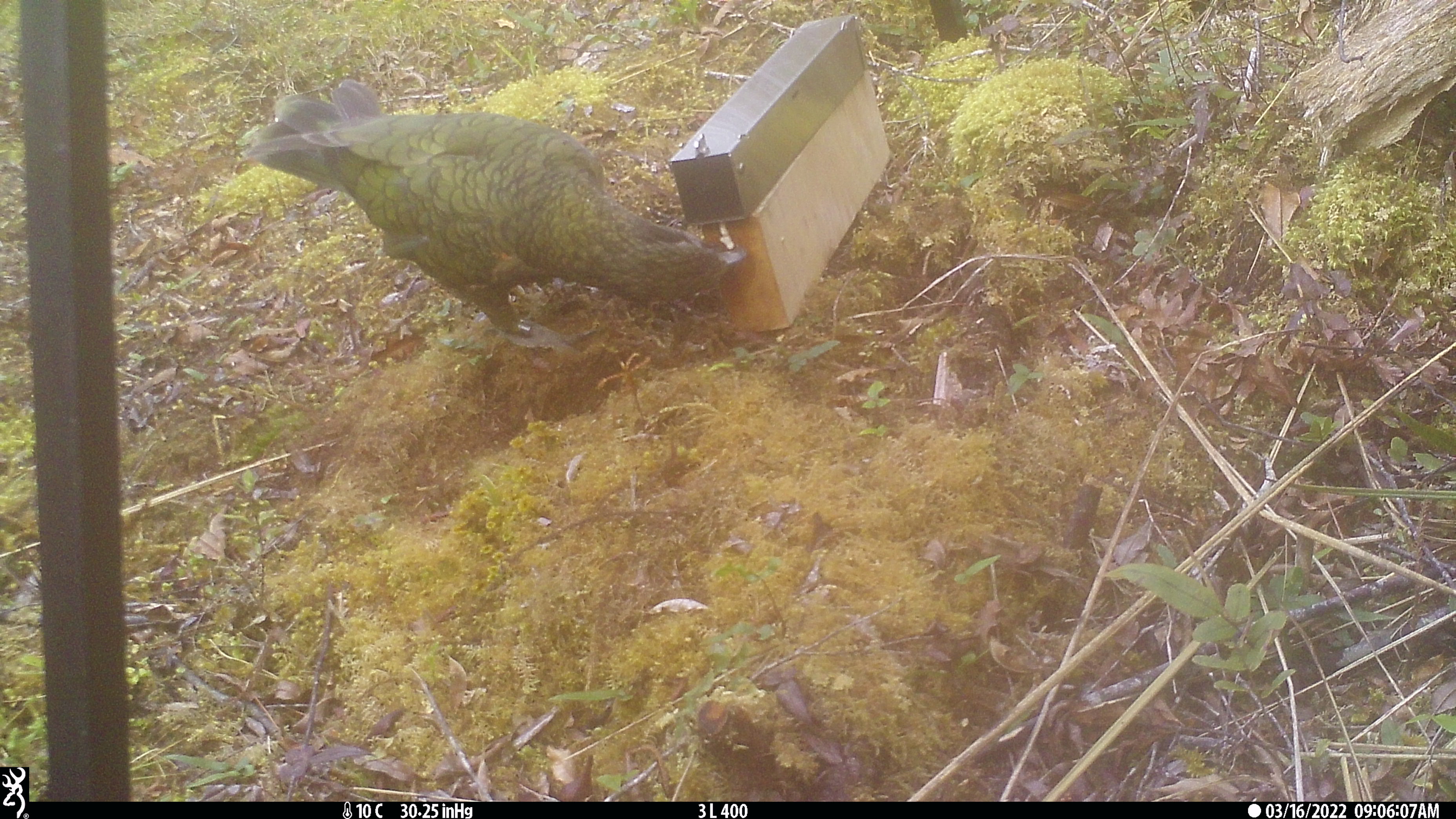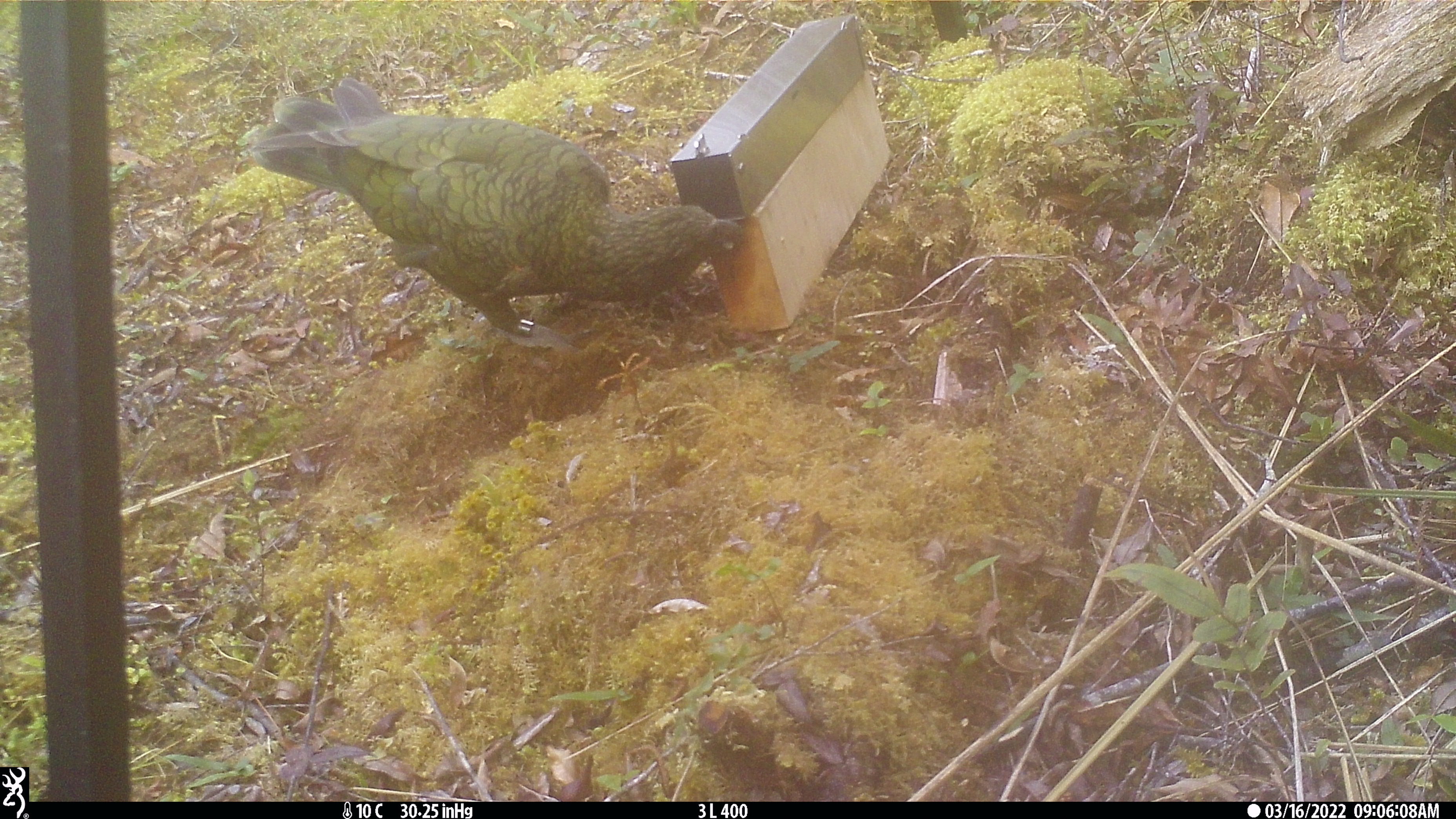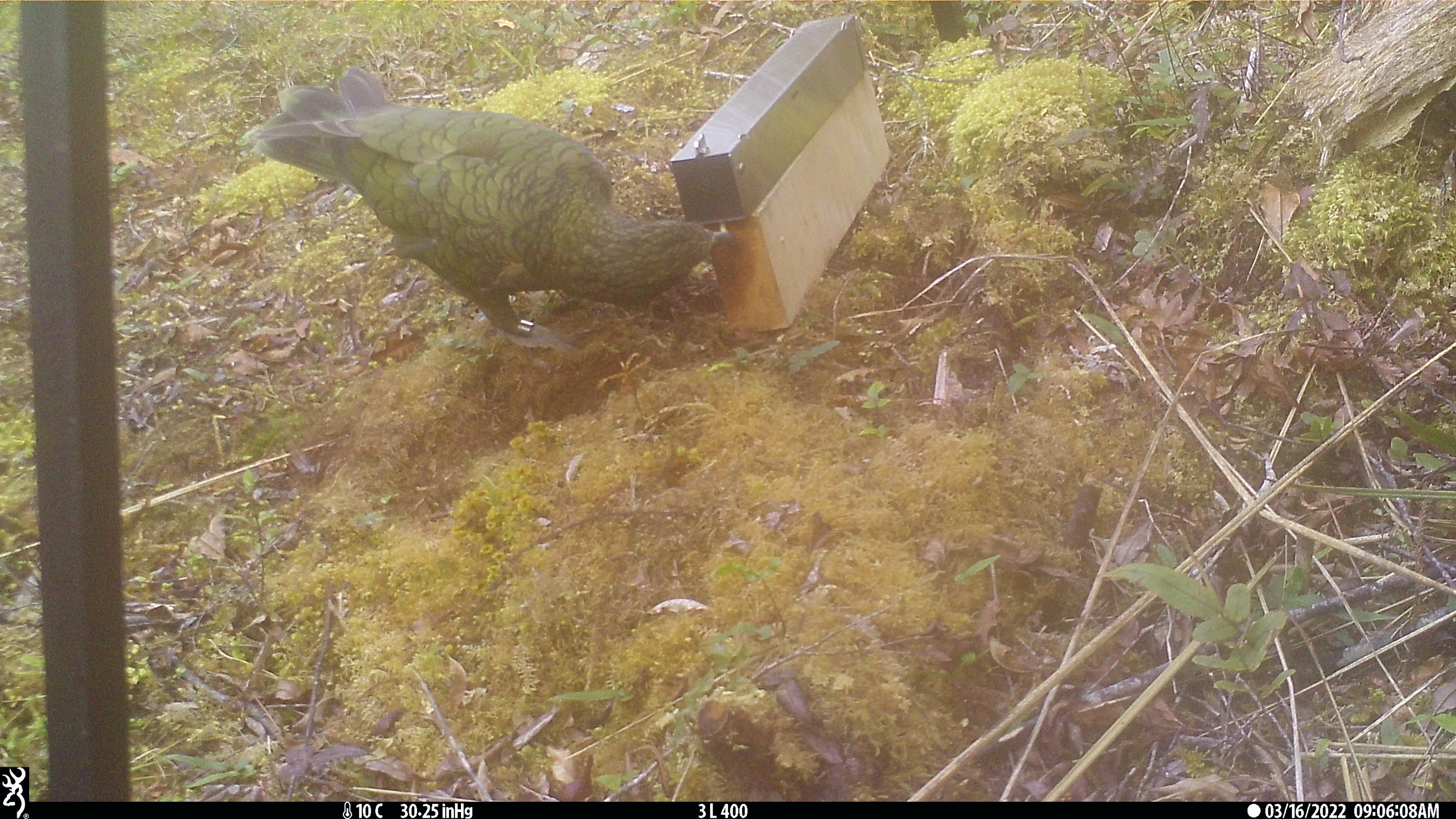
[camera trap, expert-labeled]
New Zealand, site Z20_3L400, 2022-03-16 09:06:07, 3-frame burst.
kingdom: Animalia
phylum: Chordata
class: Aves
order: Psittaciformes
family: Strigopidae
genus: Nestor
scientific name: Nestor notabilis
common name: kea